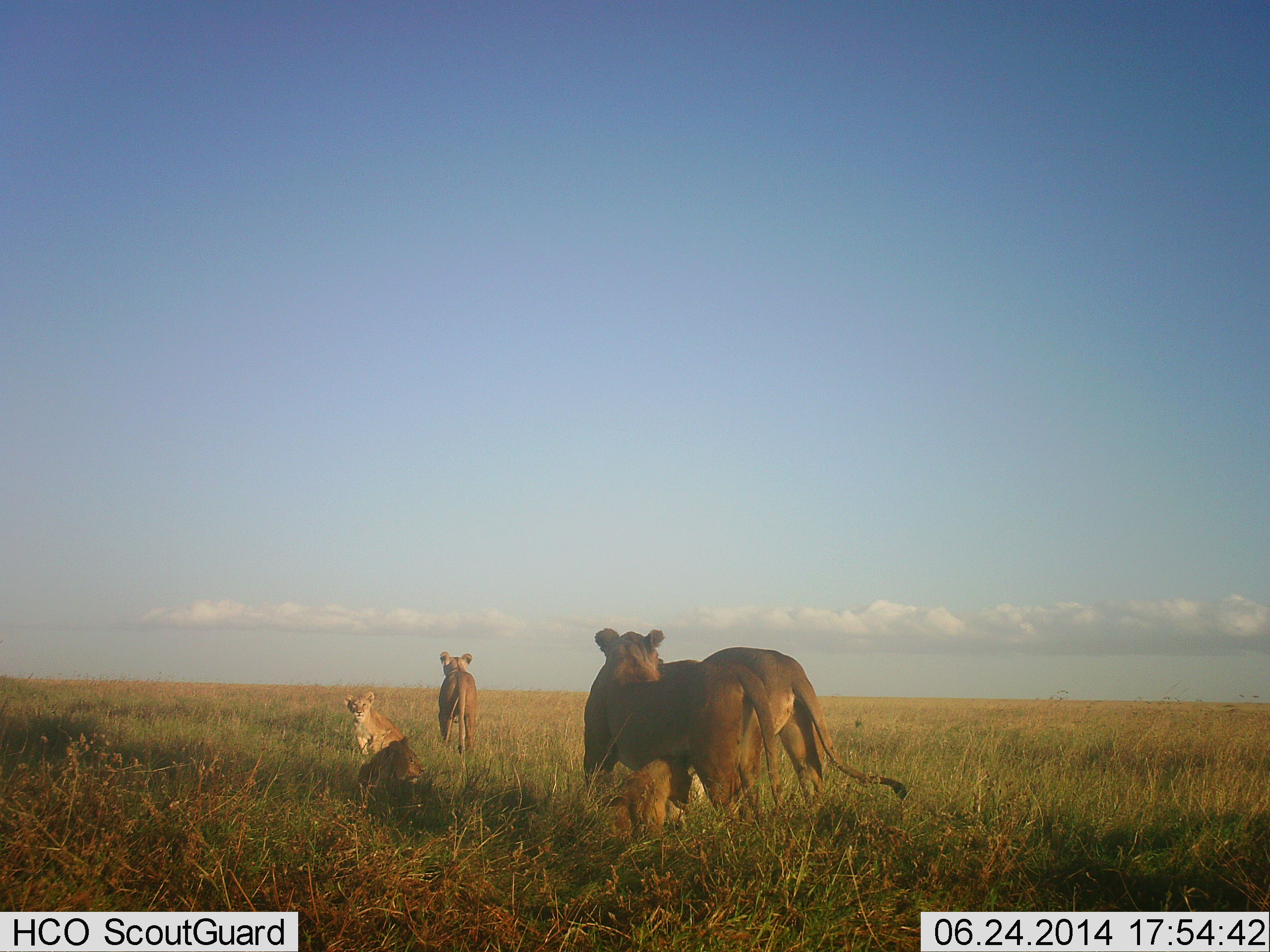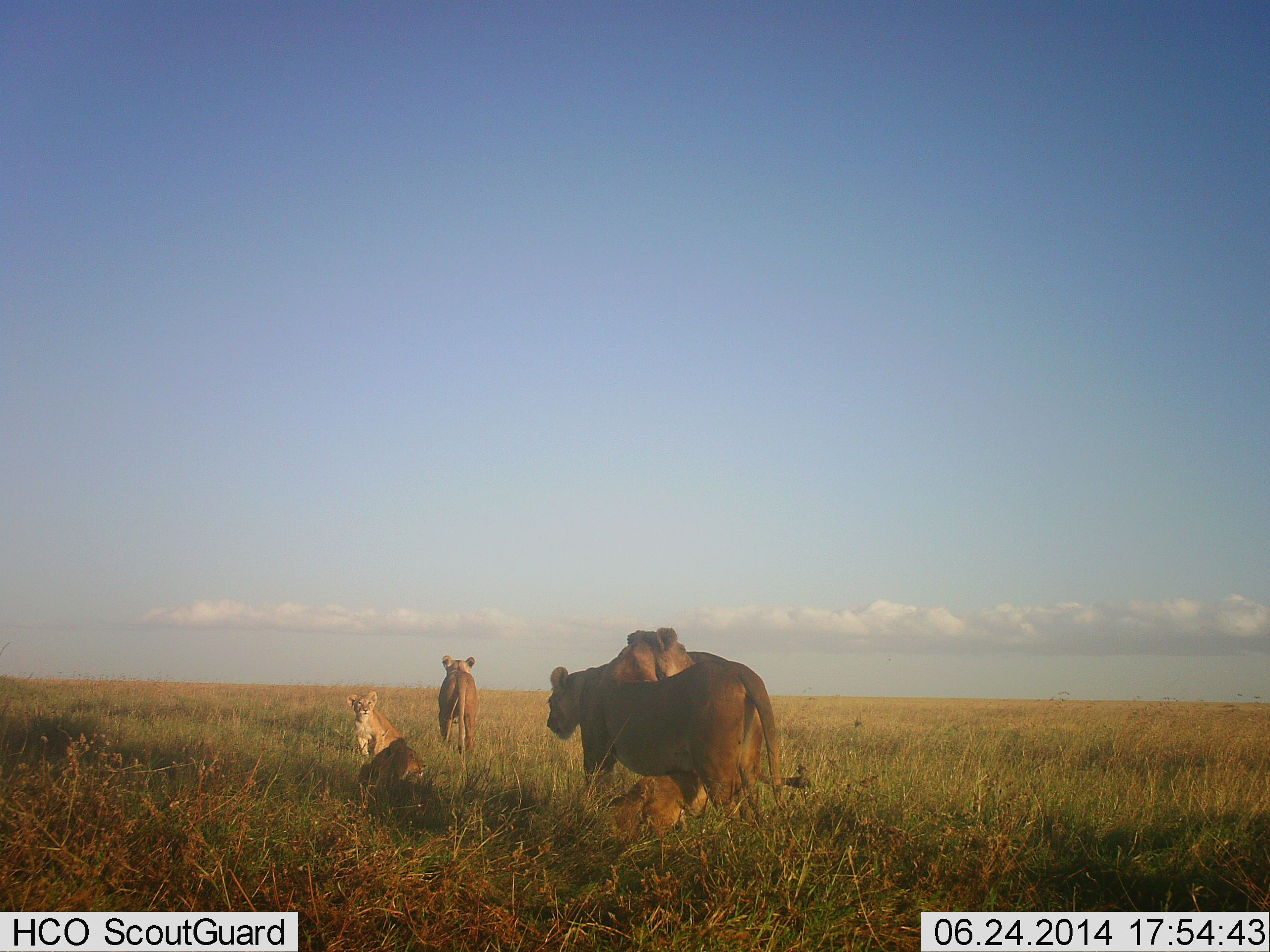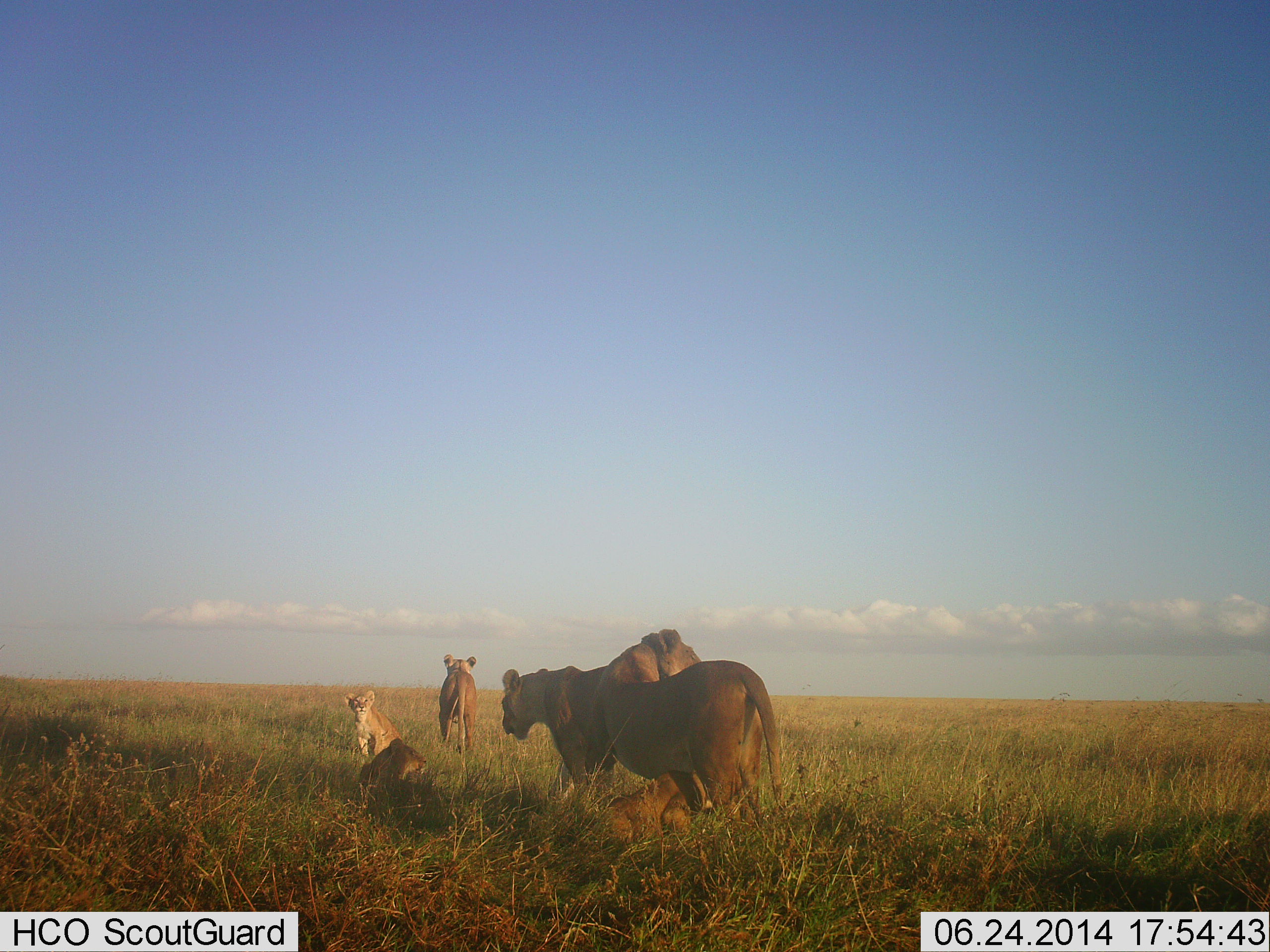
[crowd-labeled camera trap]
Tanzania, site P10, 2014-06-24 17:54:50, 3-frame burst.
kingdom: Animalia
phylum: Chordata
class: Mammalia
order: Carnivora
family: Felidae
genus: Panthera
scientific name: Panthera leo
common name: lion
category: lionfemale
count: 6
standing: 30%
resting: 60%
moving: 60%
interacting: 20%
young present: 50%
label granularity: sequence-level